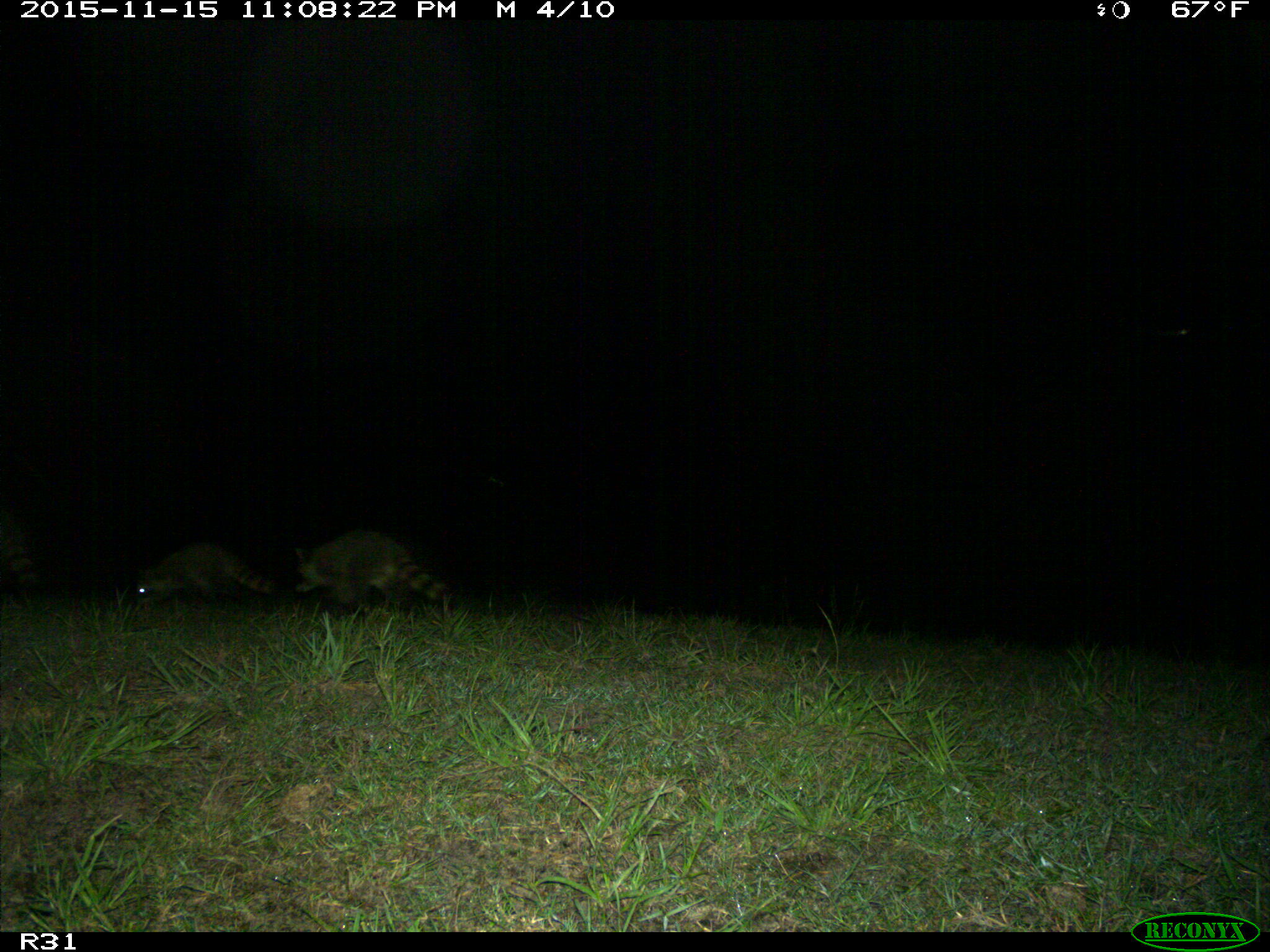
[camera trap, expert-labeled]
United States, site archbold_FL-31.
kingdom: Animalia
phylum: Chordata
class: Mammalia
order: Carnivora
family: Procyonidae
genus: Procyon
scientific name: Procyon lotor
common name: common raccoon